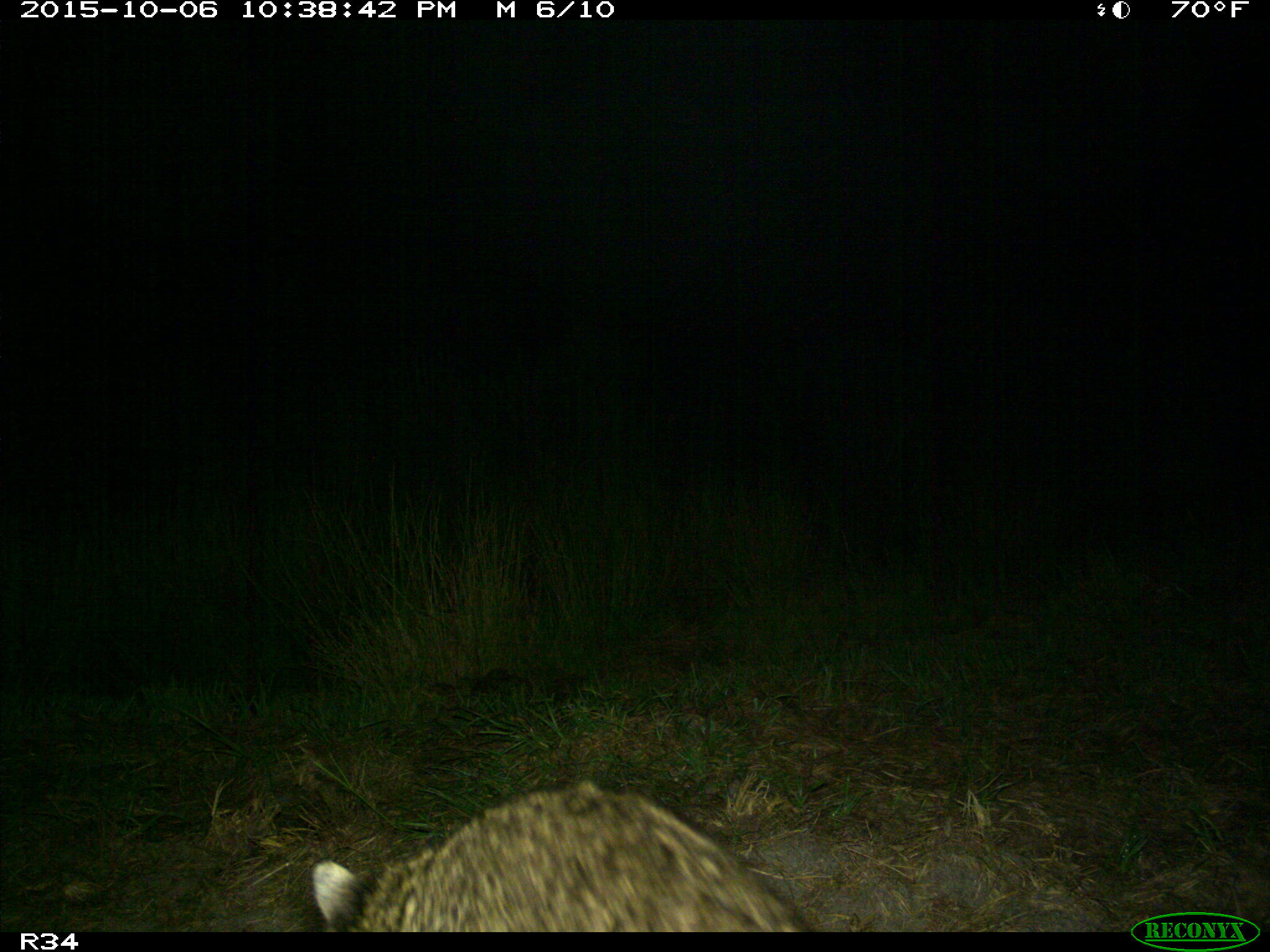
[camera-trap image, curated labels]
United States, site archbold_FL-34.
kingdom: Animalia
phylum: Chordata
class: Mammalia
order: Carnivora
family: Procyonidae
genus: Procyon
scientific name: Procyon lotor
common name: common raccoon